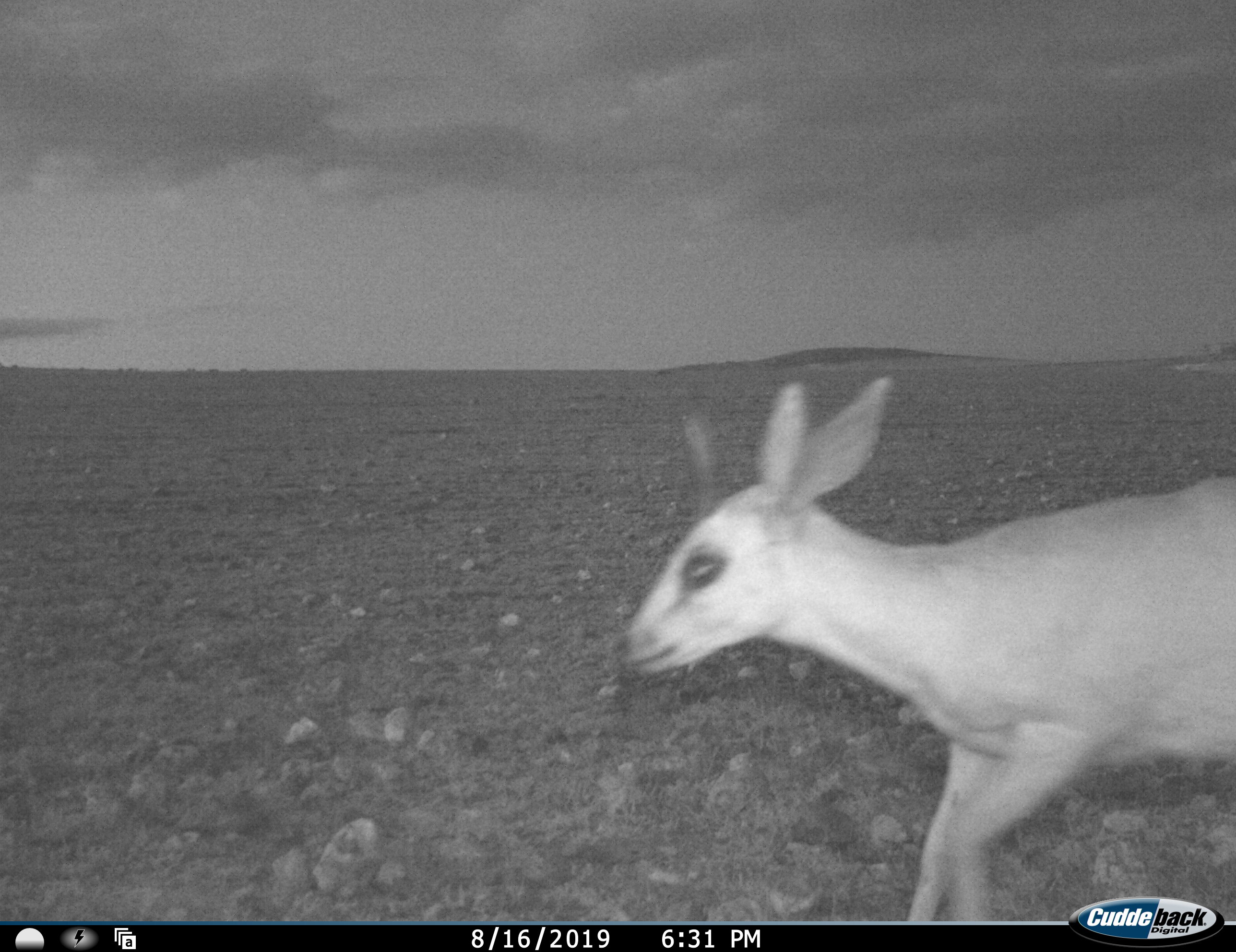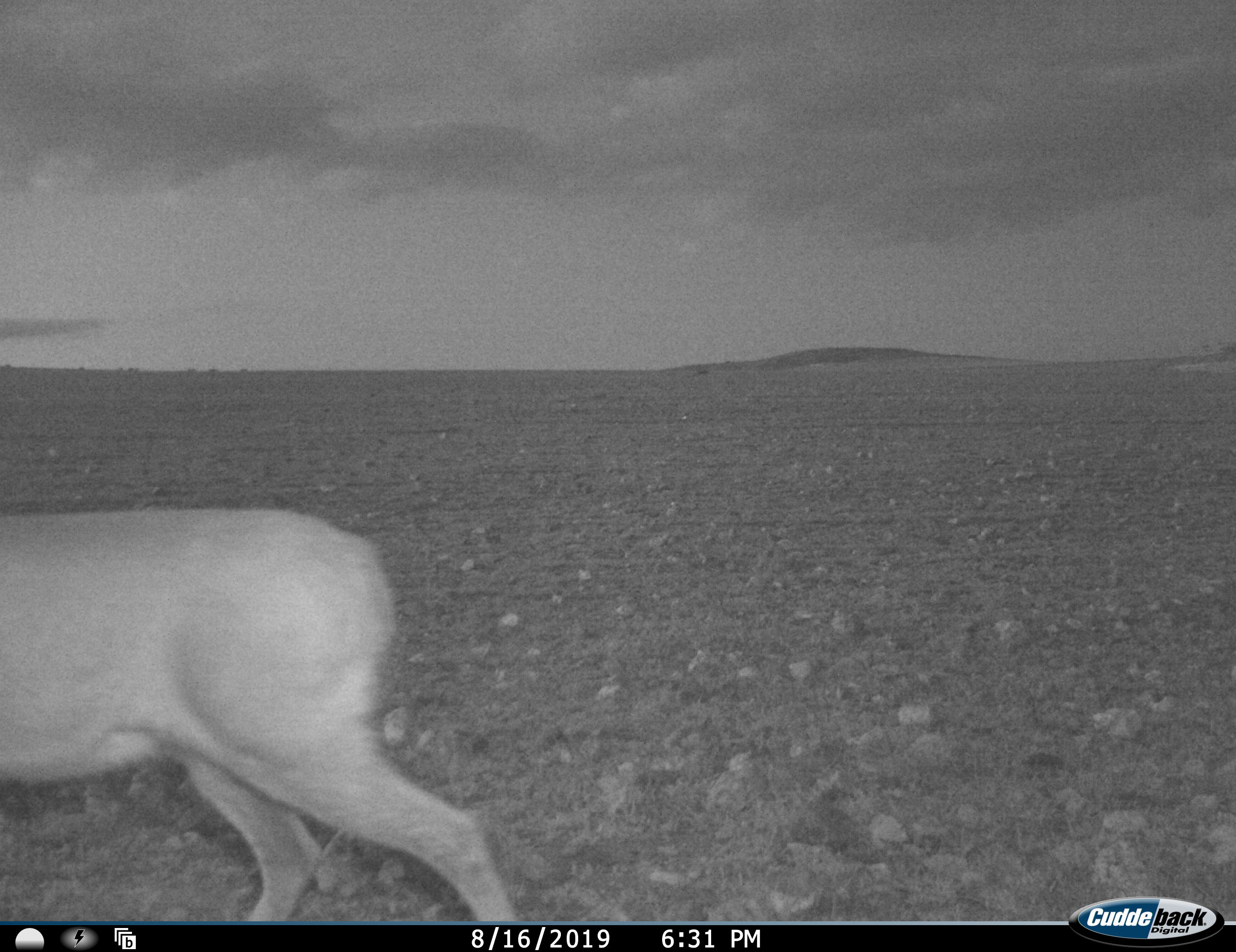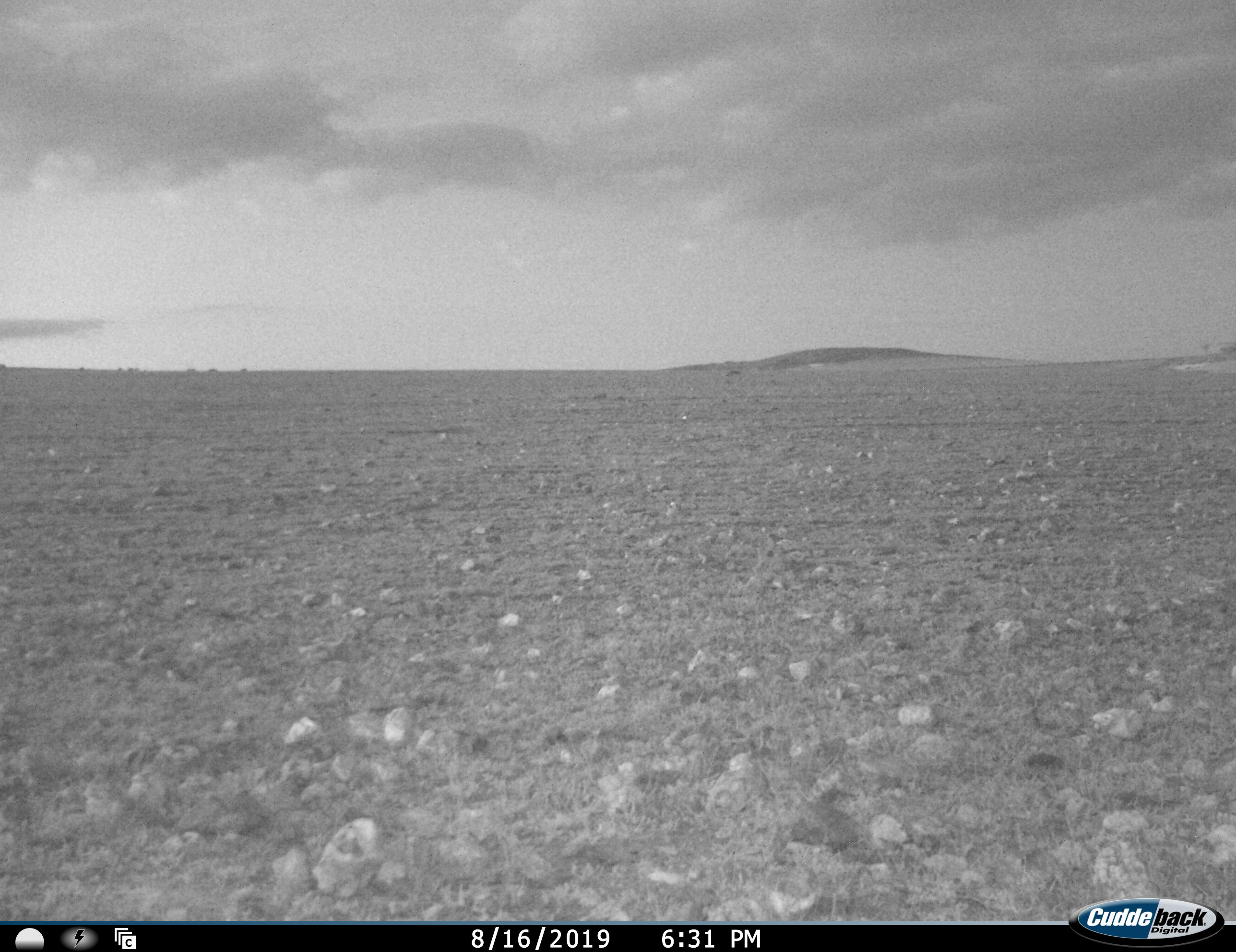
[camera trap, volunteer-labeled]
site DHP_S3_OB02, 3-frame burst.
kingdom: Animalia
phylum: Chordata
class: Mammalia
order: Artiodactyla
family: Bovidae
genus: Raphicerus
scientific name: Raphicerus campestris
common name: steenbok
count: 1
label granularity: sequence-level